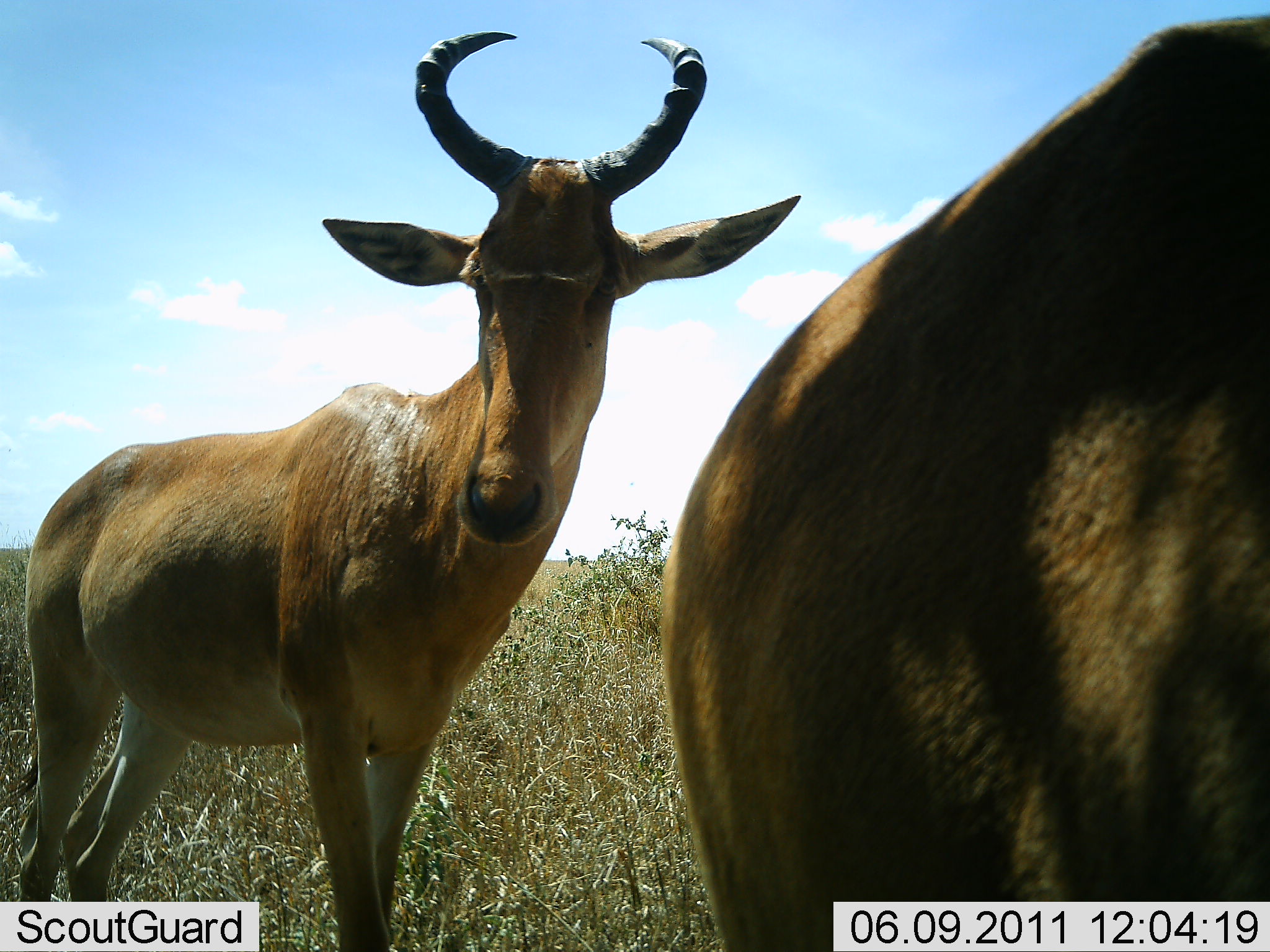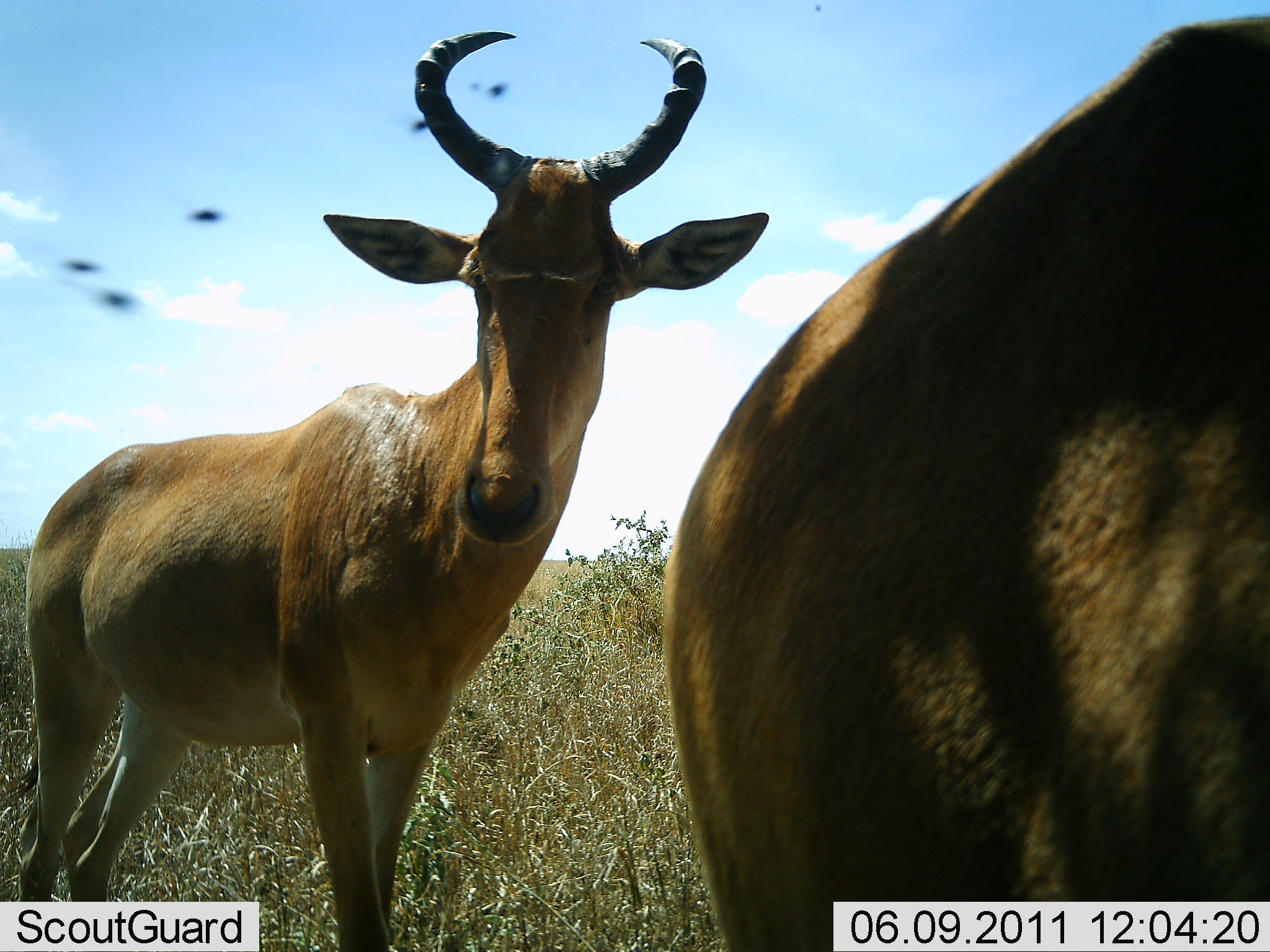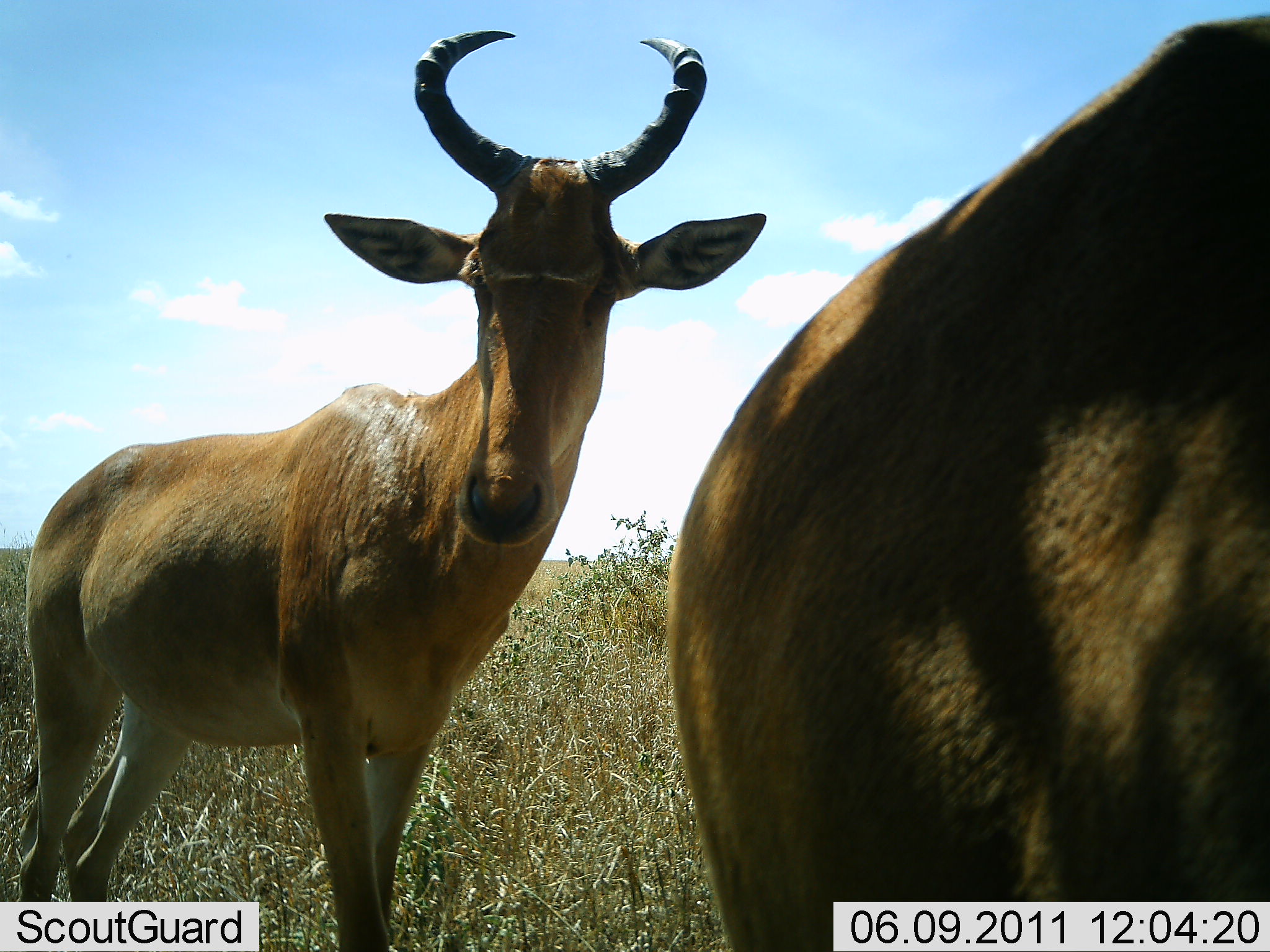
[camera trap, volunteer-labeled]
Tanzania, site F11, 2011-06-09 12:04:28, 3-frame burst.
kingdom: Animalia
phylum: Chordata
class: Mammalia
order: Artiodactyla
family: Bovidae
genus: Alcelaphus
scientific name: Alcelaphus buselaphus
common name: hartebeest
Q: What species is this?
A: Hartebeest (Alcelaphus buselaphus).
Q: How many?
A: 2.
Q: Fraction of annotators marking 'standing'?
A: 100%.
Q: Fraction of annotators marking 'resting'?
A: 0%.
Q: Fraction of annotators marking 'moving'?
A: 0%.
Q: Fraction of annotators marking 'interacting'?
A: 0%.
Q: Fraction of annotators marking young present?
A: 0%.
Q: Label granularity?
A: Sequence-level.